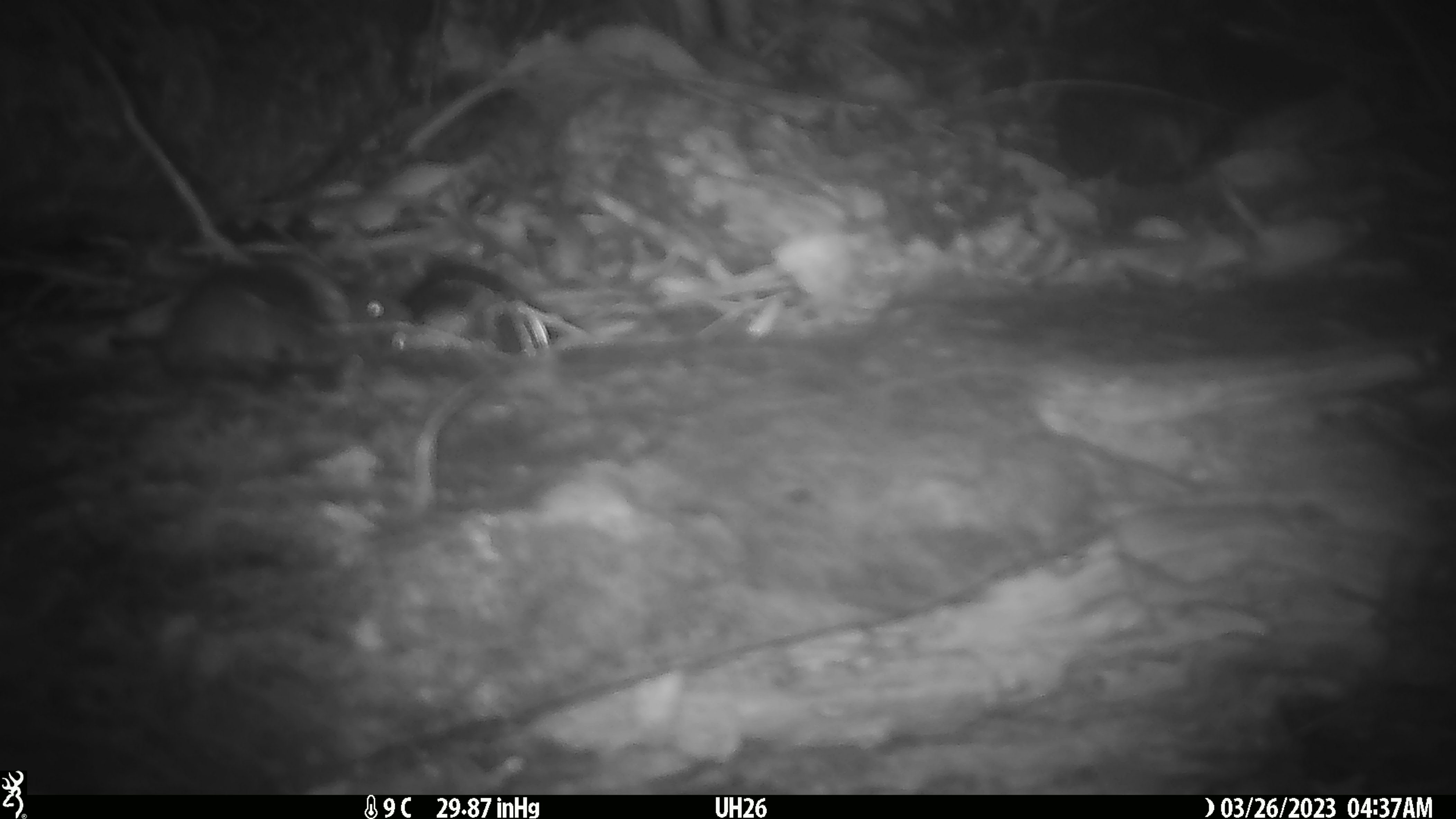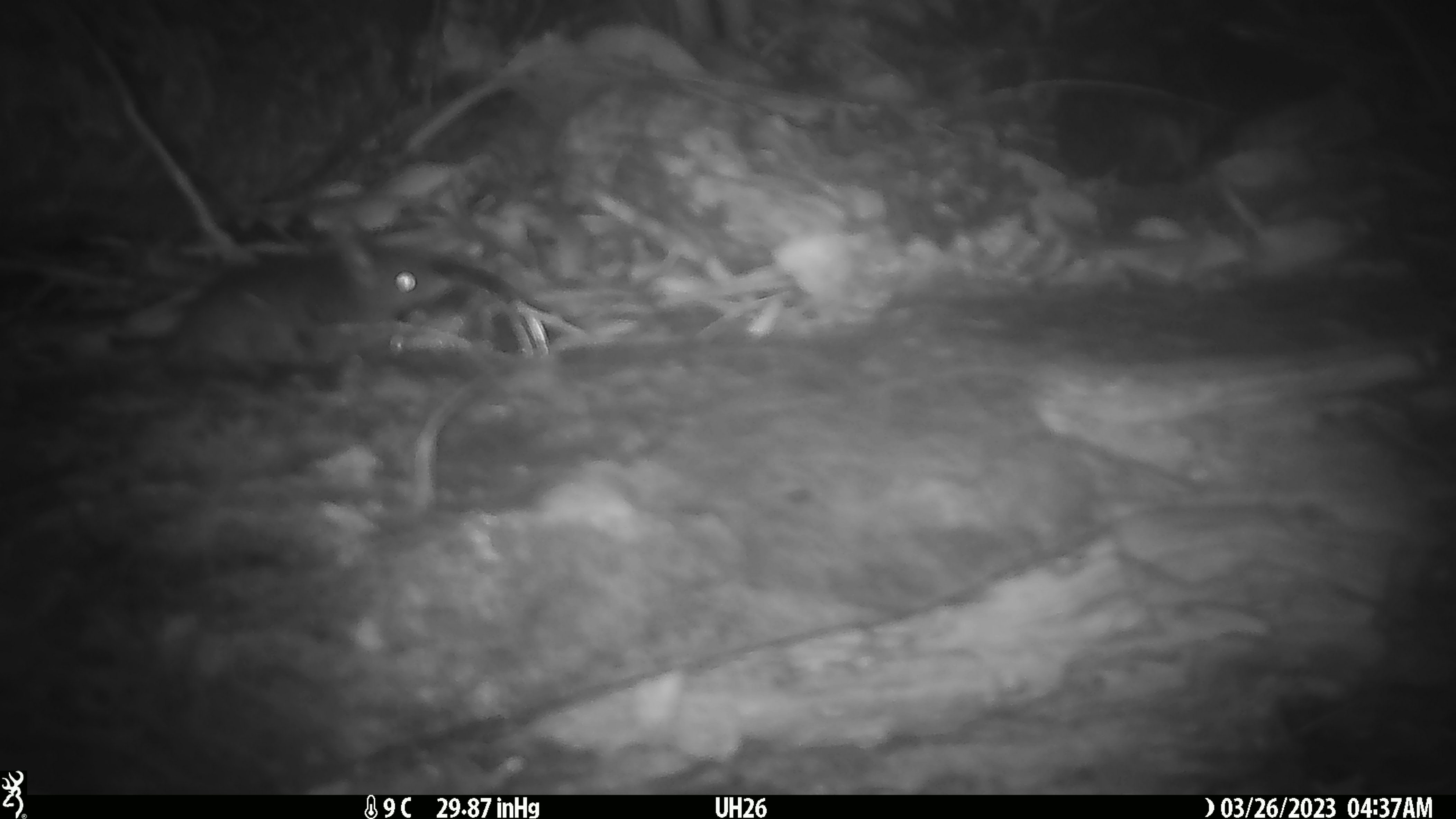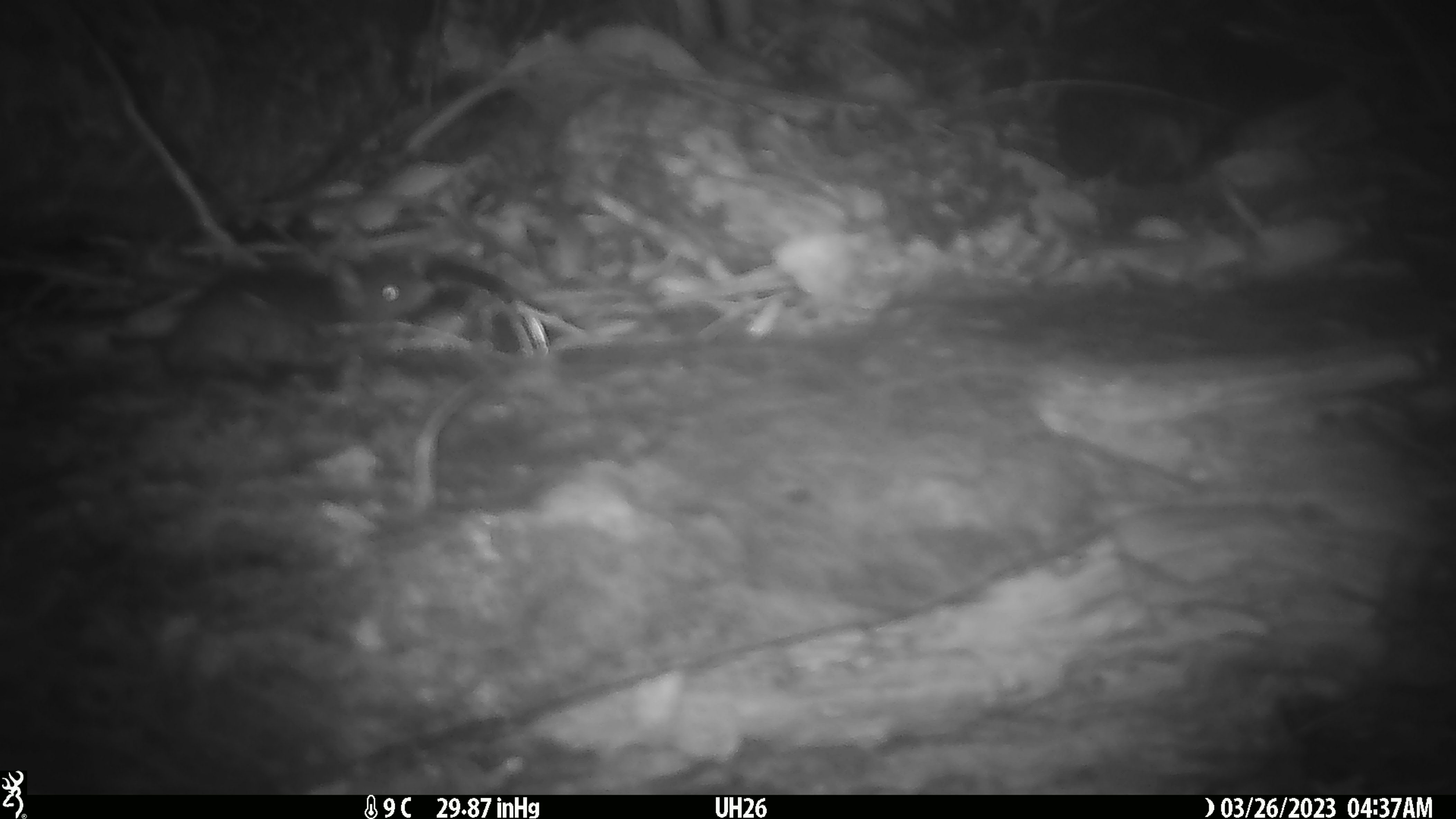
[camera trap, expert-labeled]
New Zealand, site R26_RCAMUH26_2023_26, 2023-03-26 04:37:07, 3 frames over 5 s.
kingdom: Animalia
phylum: Chordata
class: Mammalia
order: Rodentia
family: Muridae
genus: Mus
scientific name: Mus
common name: mouse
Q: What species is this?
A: Mouse (Mus).